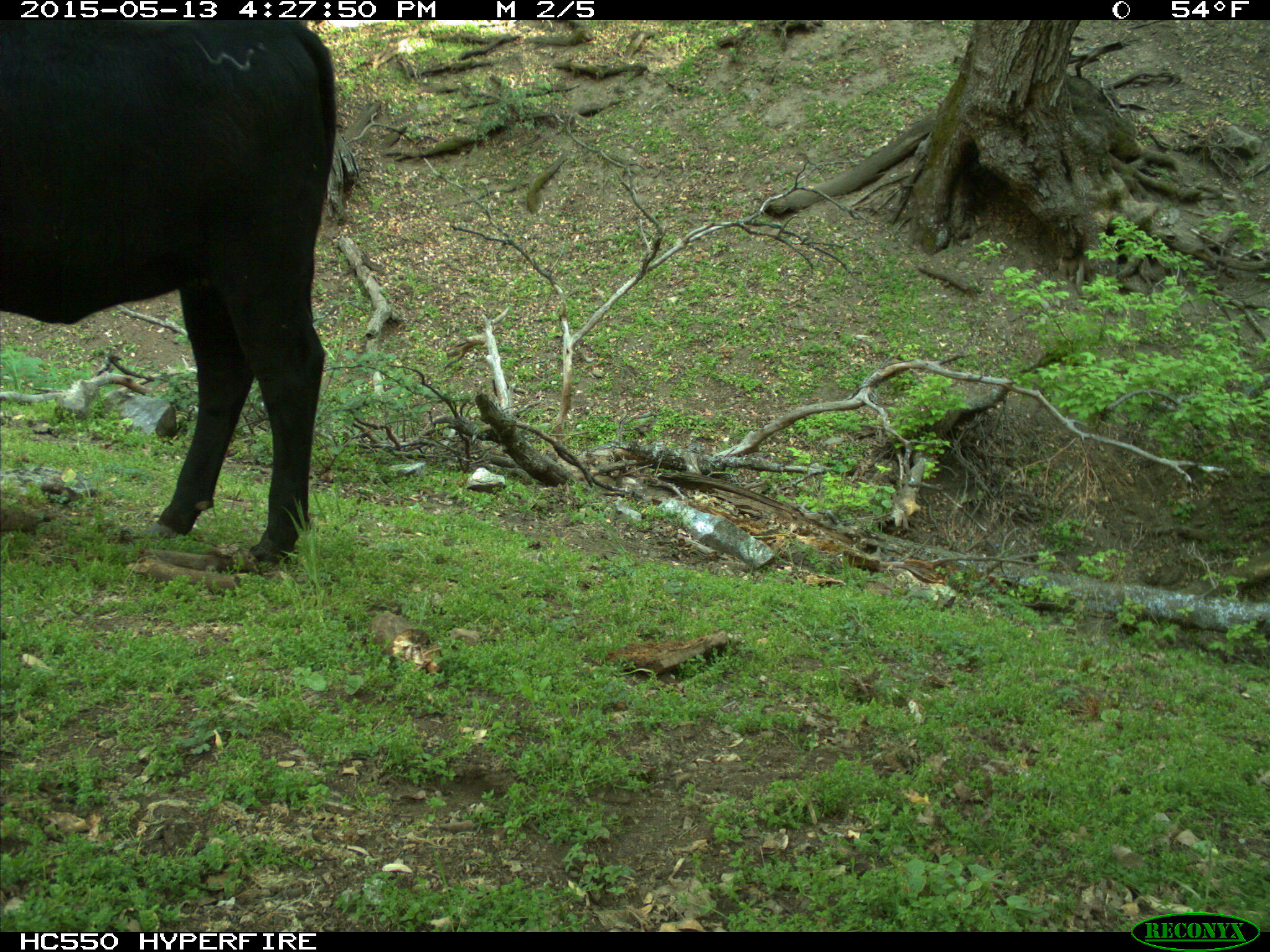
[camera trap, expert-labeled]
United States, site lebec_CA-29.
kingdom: Animalia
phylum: Chordata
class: Mammalia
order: Artiodactyla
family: Bovidae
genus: Bos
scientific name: Bos taurus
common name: domestic cow